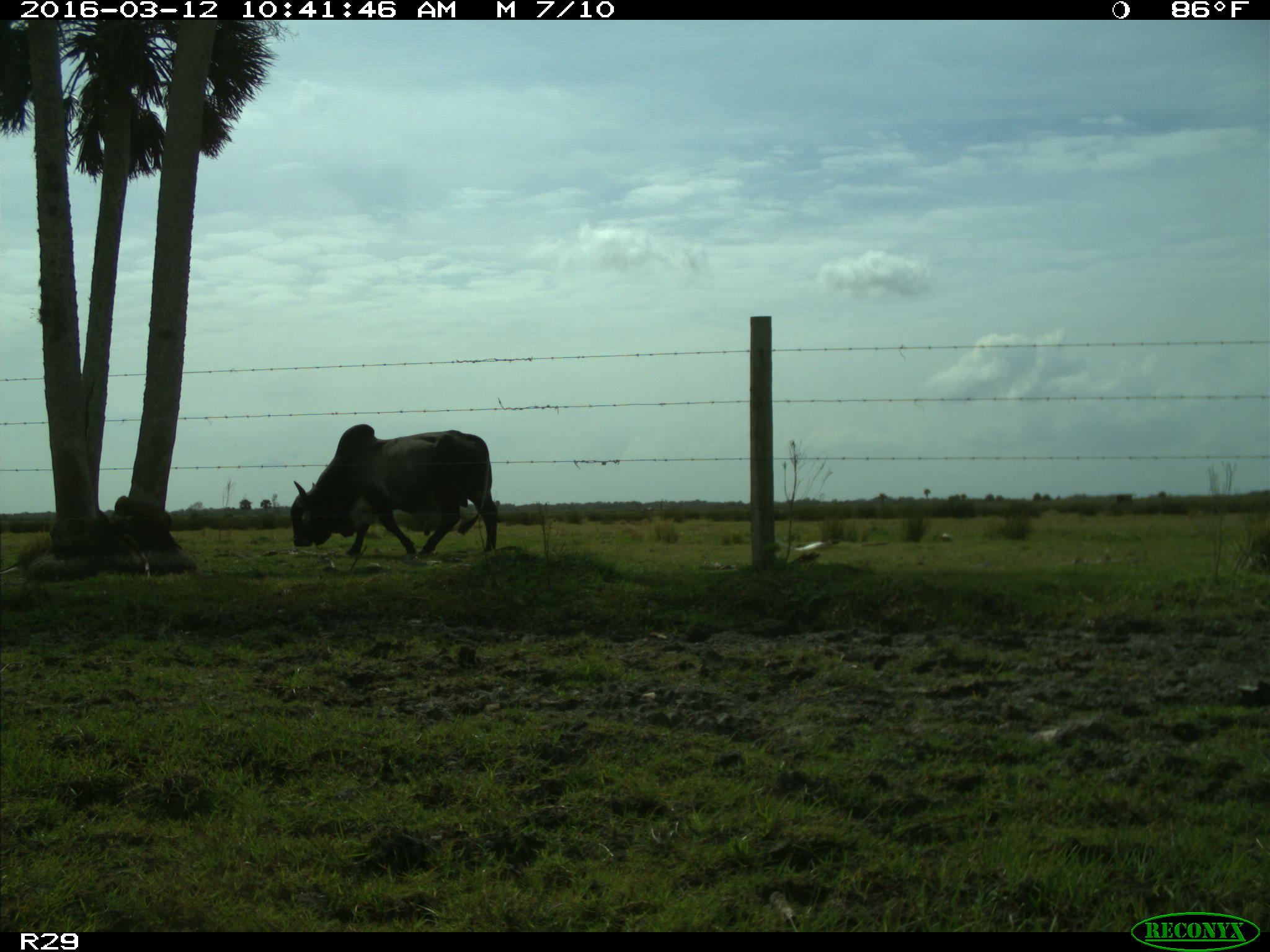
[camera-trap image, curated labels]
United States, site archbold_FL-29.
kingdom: Animalia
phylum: Chordata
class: Mammalia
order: Artiodactyla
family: Bovidae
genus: Bos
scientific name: Bos taurus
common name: domestic cow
Bos taurus (domestic cow).